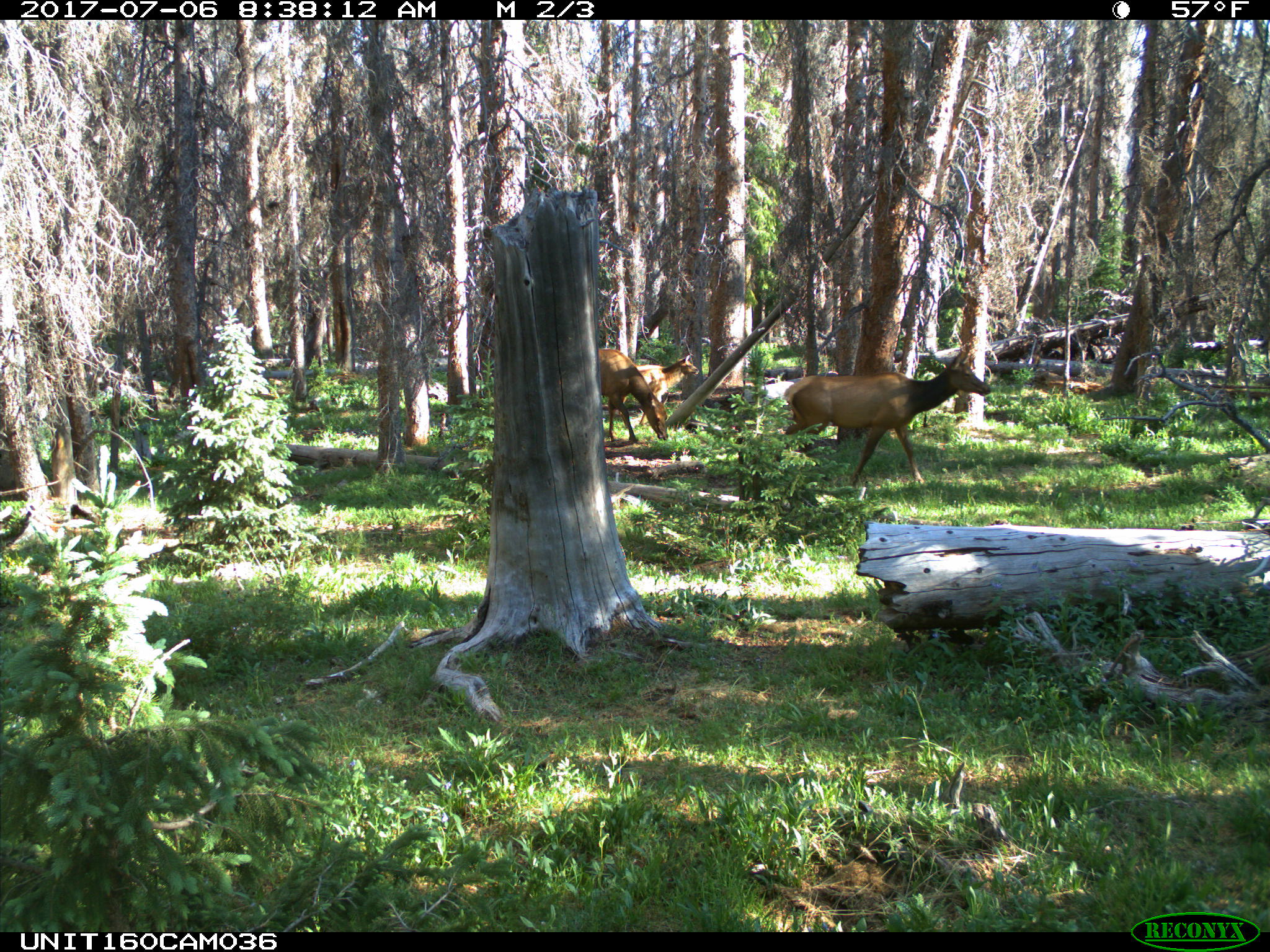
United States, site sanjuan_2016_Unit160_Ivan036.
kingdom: Animalia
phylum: Chordata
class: Mammalia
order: Artiodactyla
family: Cervidae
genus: Cervus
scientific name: Cervus elaphus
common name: red deer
Cervus elaphus (red deer).